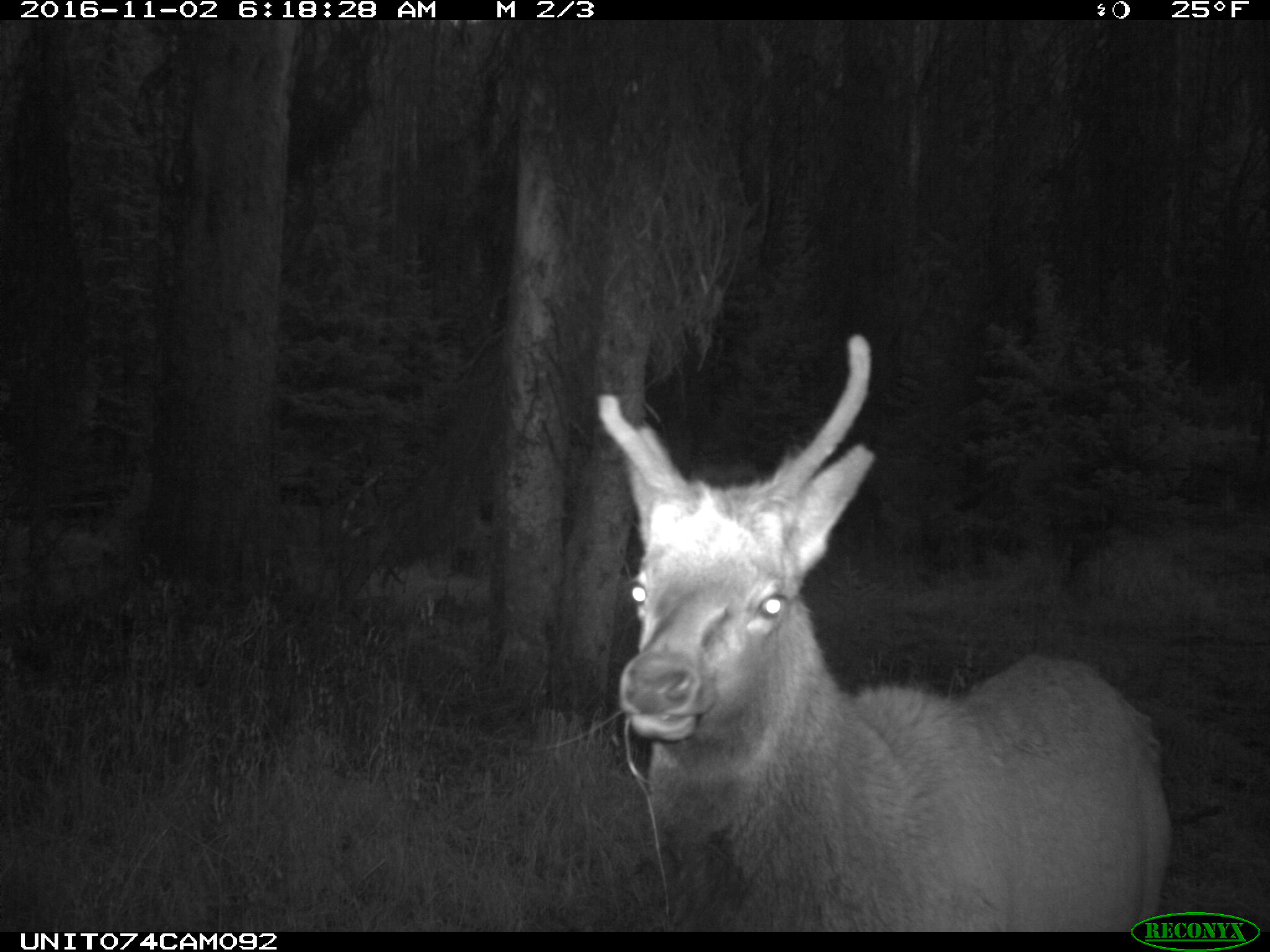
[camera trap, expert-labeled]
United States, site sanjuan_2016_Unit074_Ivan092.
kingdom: Animalia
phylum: Chordata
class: Mammalia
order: Artiodactyla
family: Cervidae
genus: Cervus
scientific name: Cervus elaphus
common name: red deer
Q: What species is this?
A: Cervus elaphus (red deer).